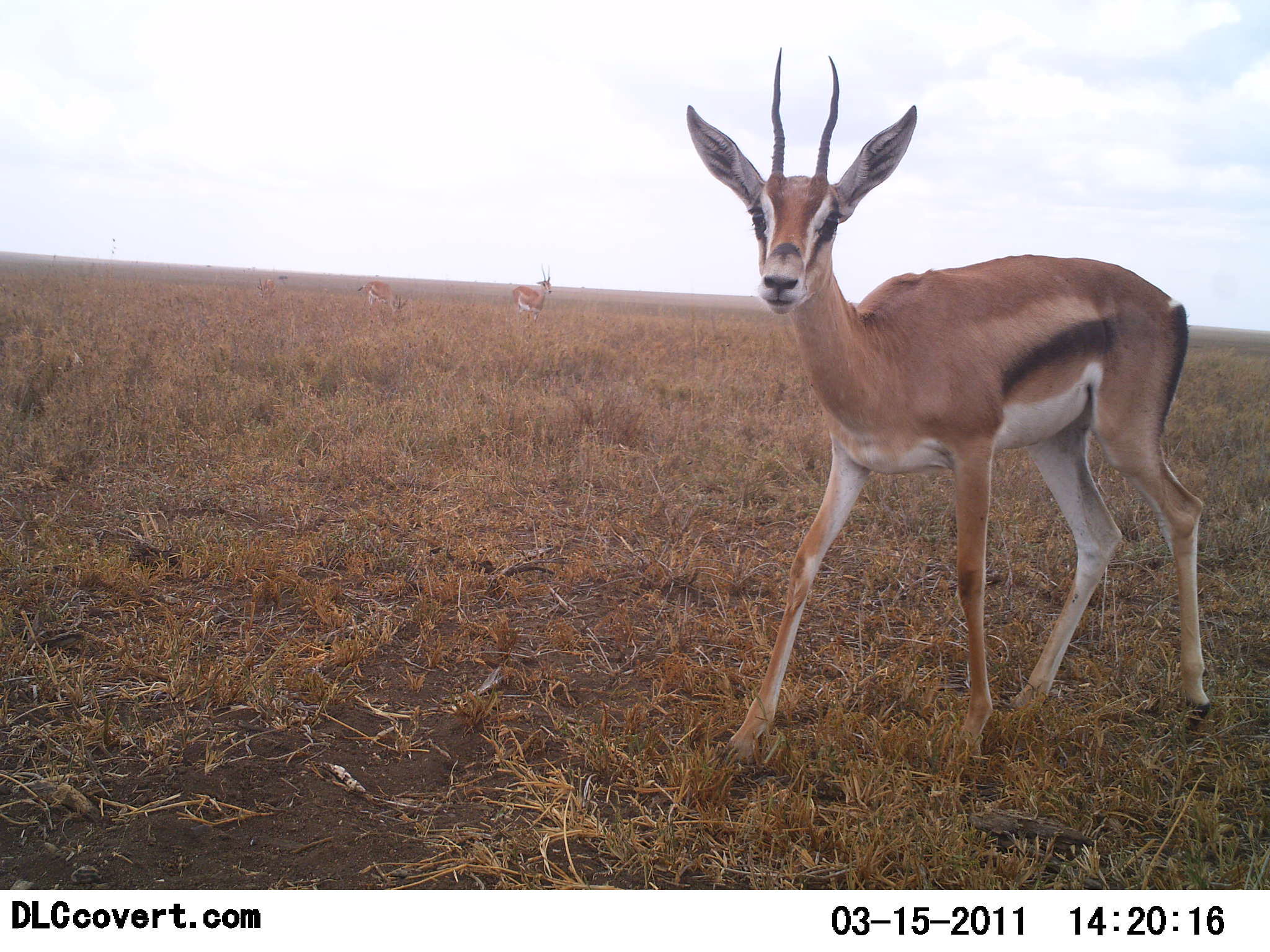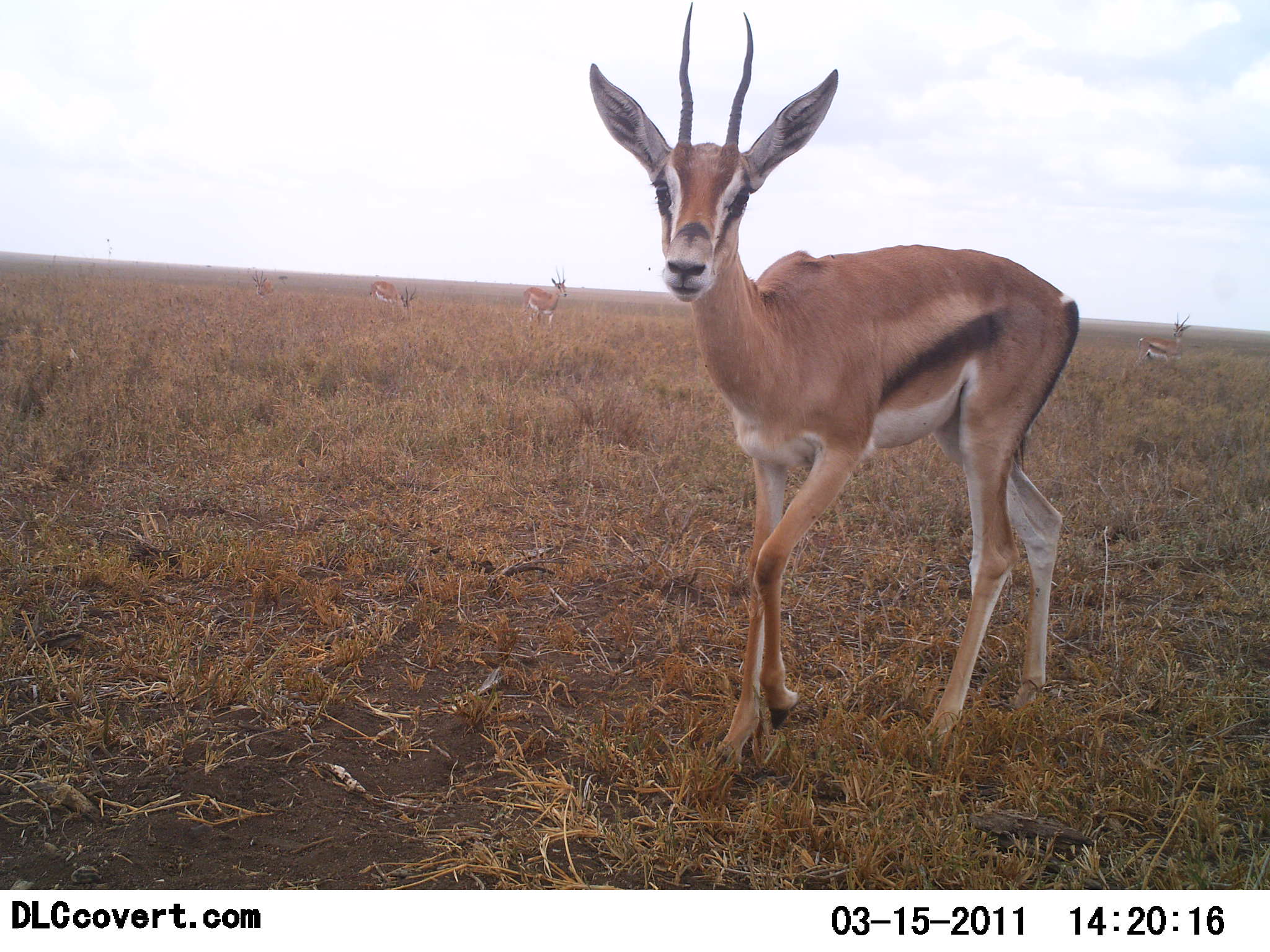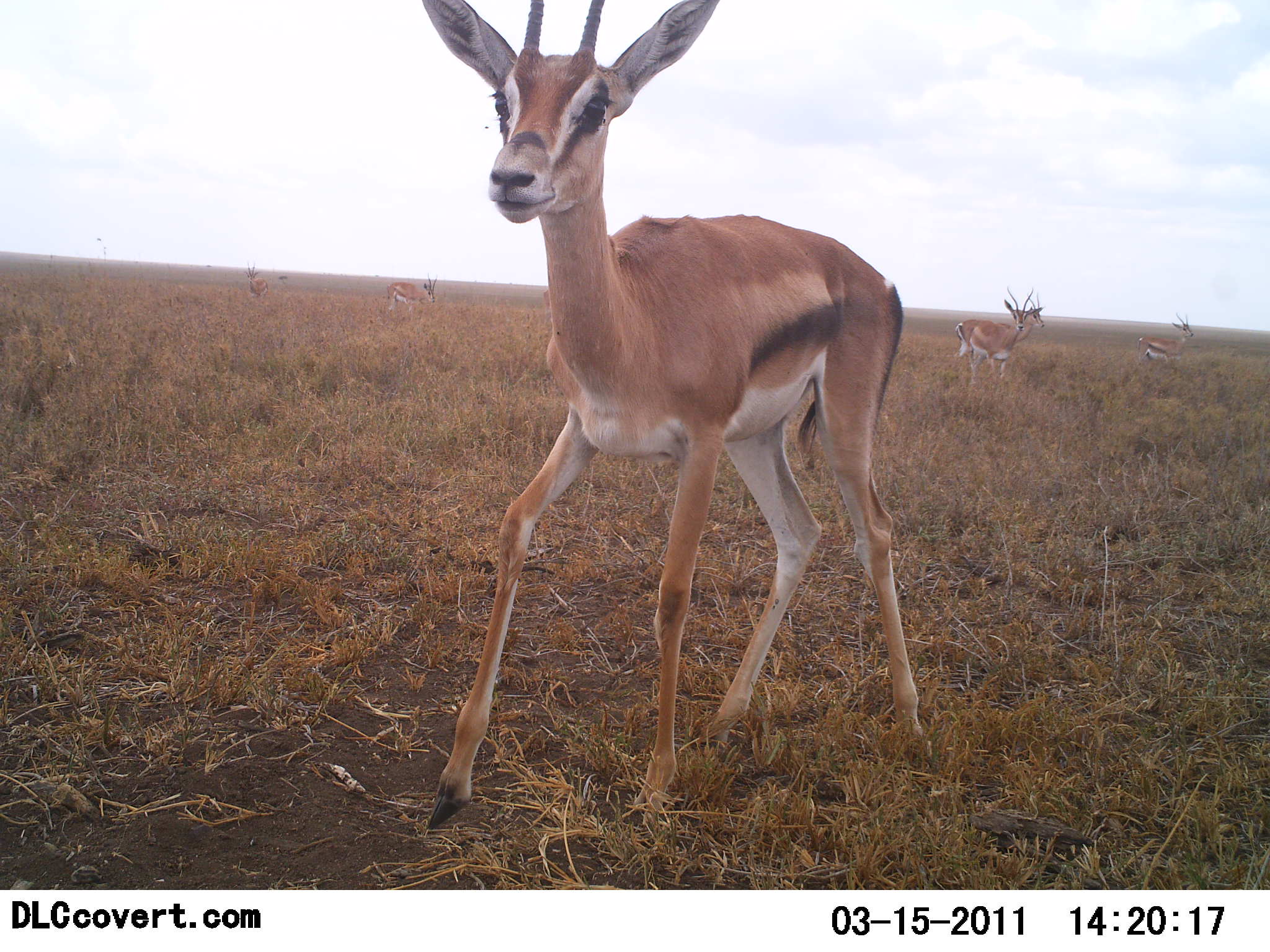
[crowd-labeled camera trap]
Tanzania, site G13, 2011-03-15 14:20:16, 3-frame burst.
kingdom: Animalia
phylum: Chordata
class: Mammalia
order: Artiodactyla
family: Bovidae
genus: Eudorcas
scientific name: Eudorcas thomsonii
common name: thomson's gazelle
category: gazellethomsons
Gazellethomsons (thomson's gazelle) (Eudorcas thomsonii), count 6. Behavior (volunteer vote fractions): standing 42%, resting 0%, moving 83%, interacting 17%. Young present (vote fraction): 0%. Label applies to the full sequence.